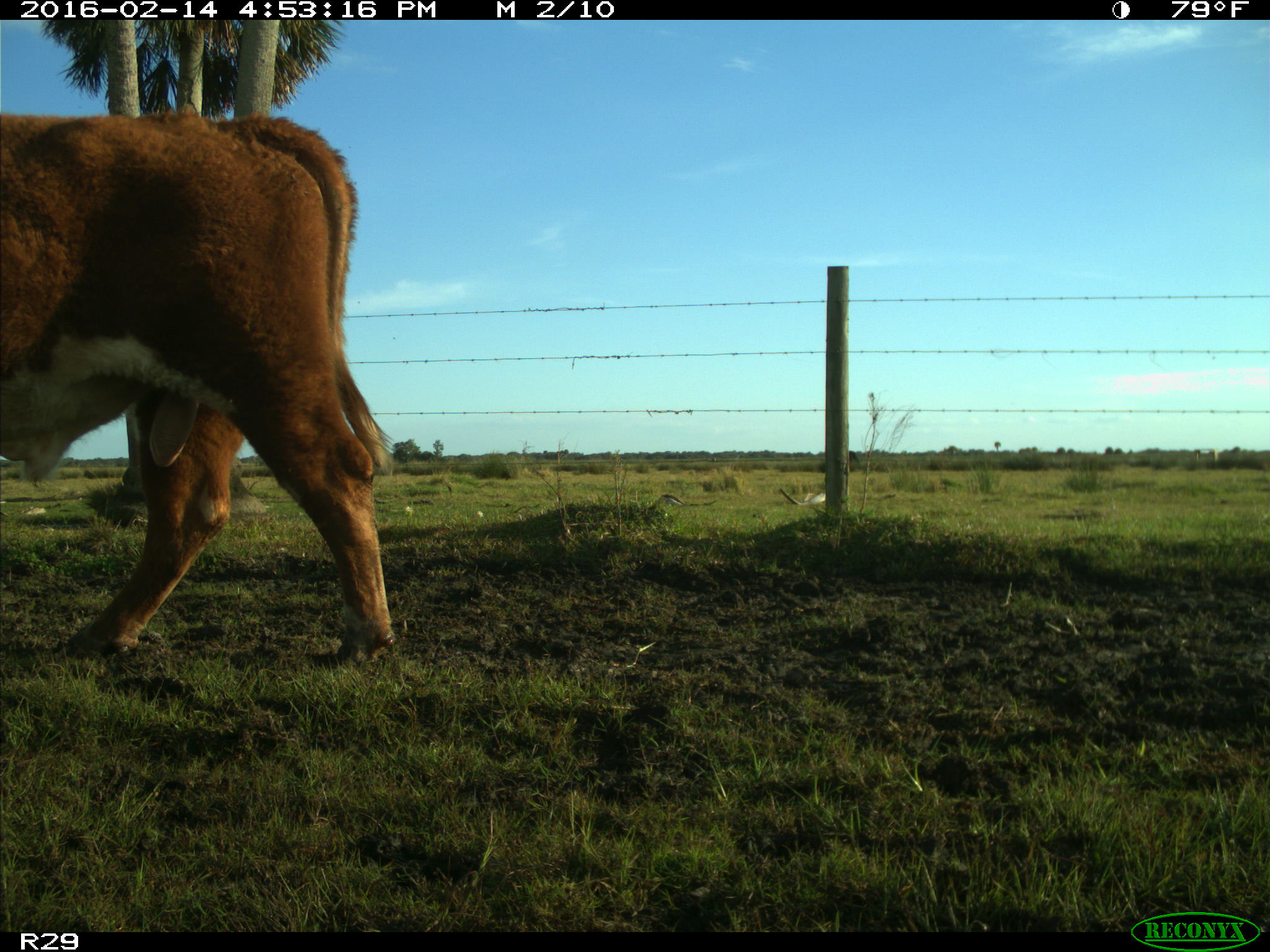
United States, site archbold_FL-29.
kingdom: Animalia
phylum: Chordata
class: Mammalia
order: Artiodactyla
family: Bovidae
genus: Bos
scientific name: Bos taurus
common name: domestic cow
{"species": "Bos taurus (domestic cow)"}